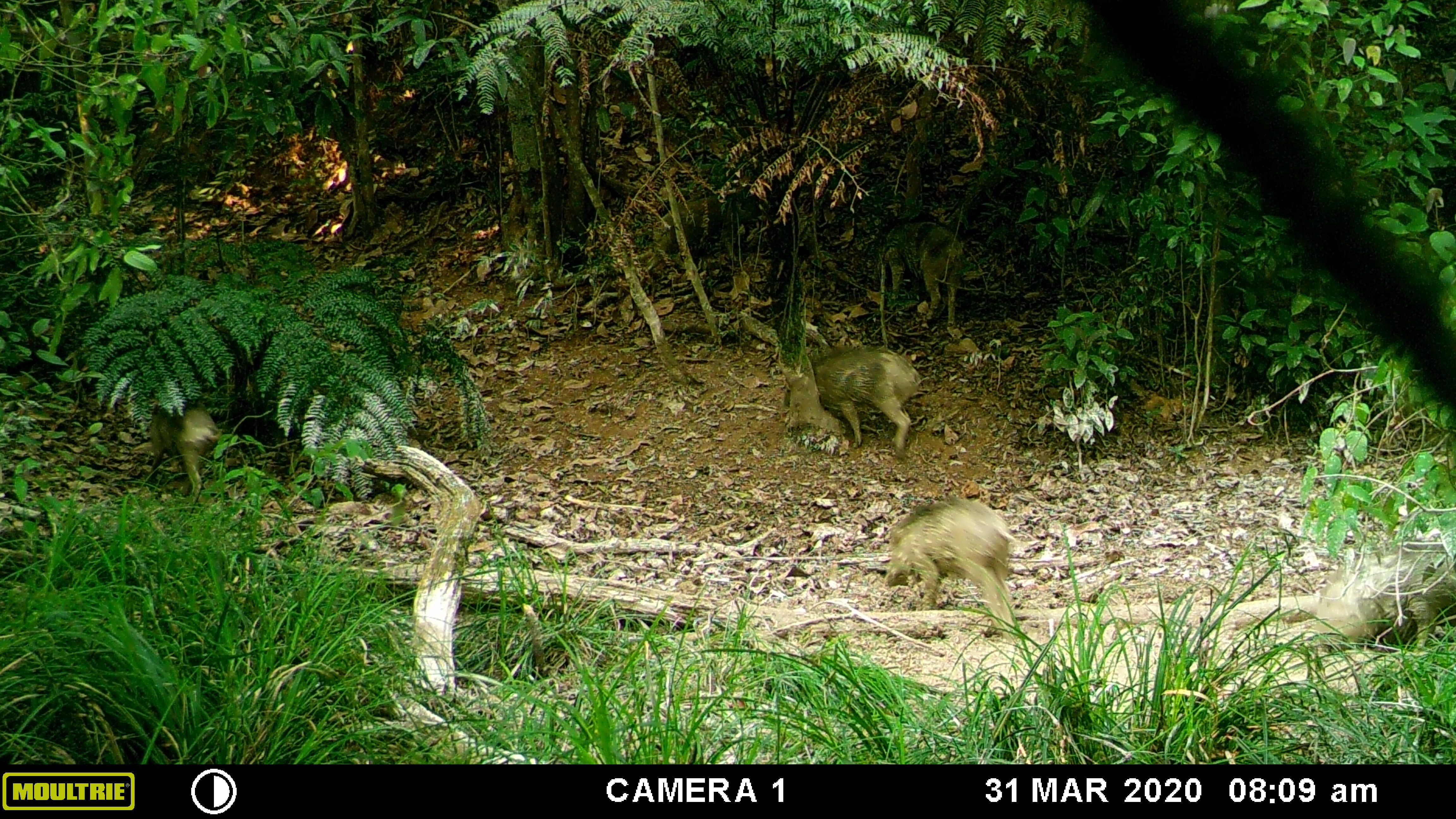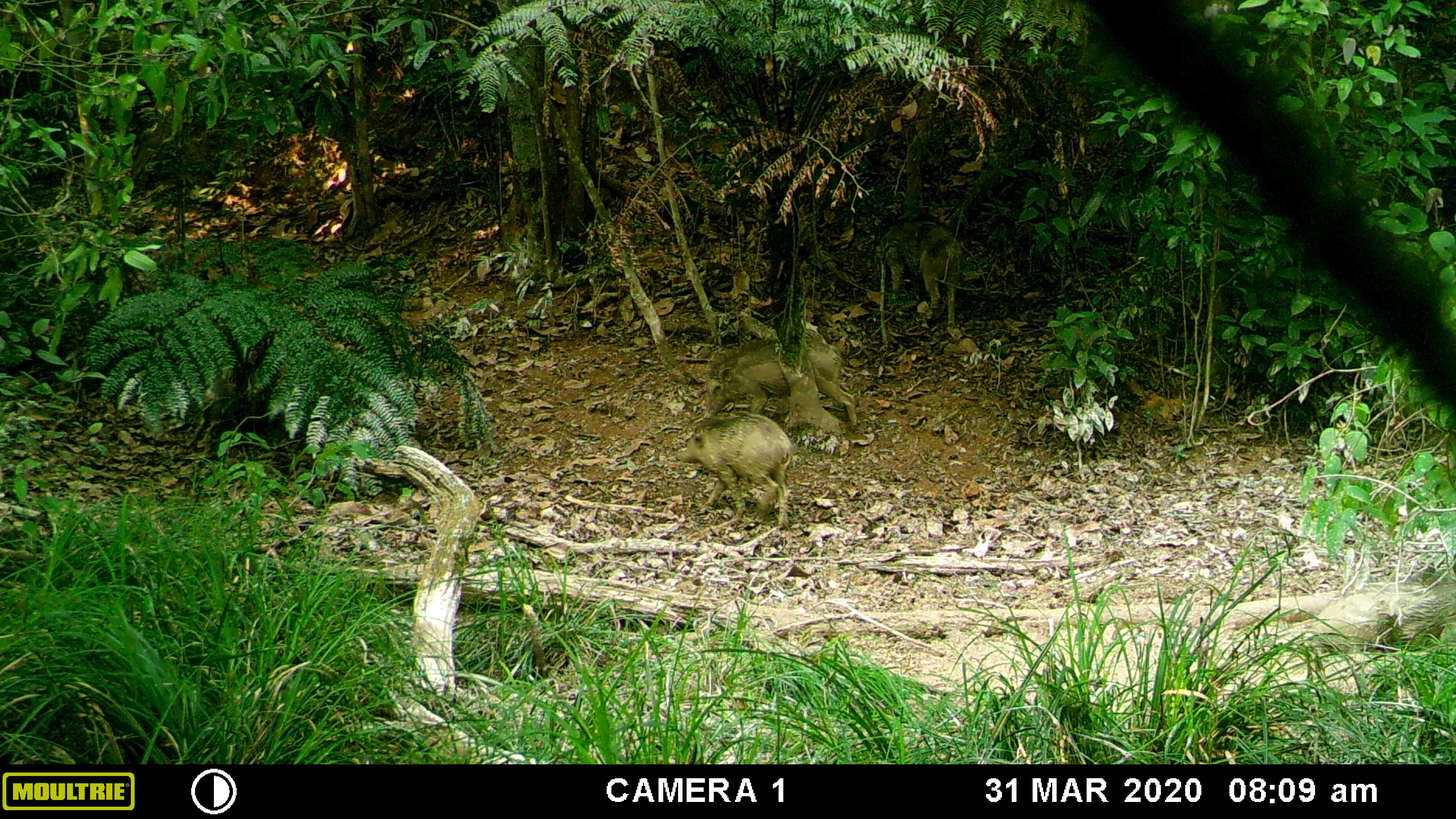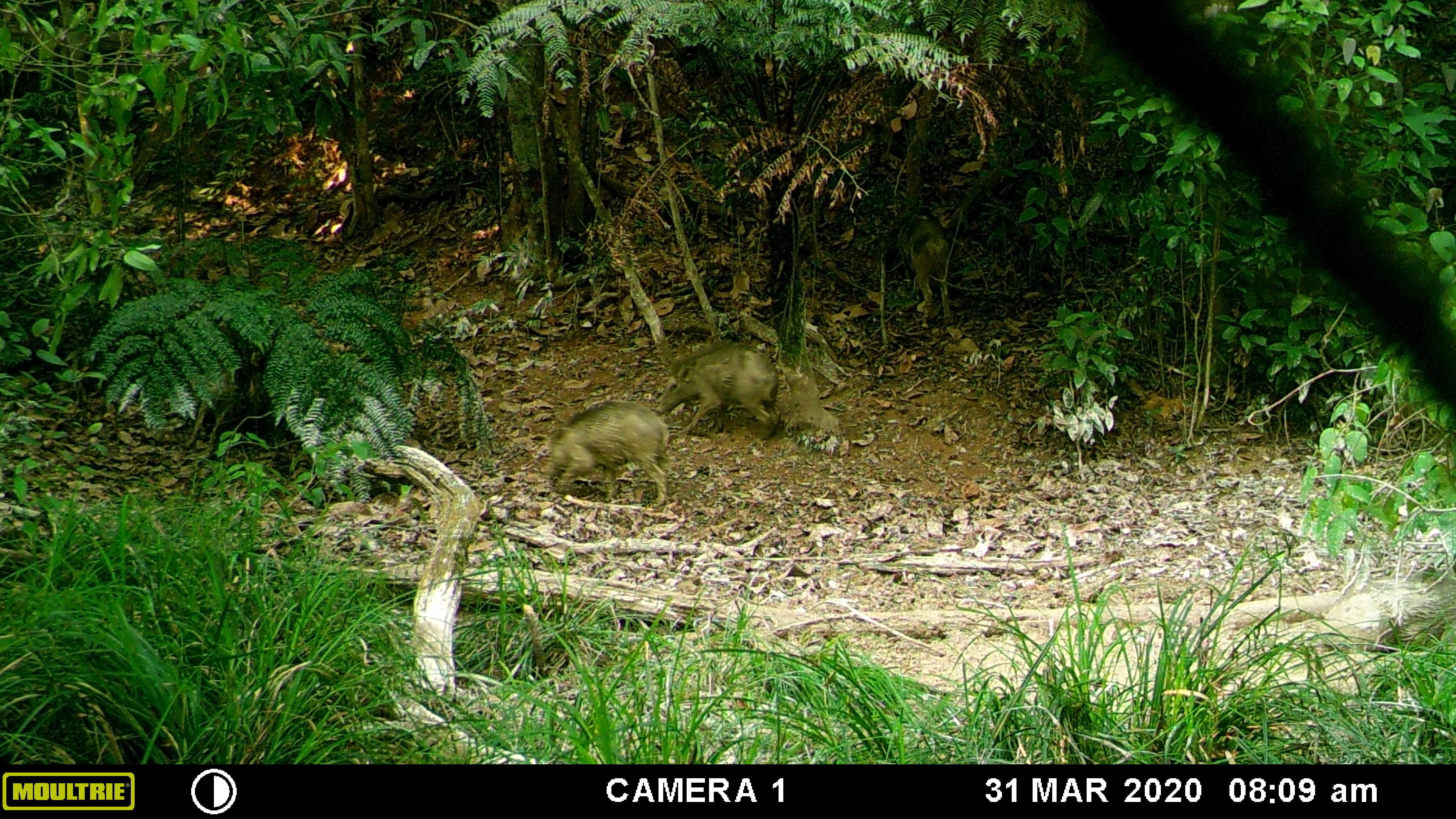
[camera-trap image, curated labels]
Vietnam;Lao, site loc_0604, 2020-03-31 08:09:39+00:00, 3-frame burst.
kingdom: Animalia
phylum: Chordata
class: Mammalia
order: Artiodactyla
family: Suidae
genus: Sus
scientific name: Sus scrofa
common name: eurasian wild pig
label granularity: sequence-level